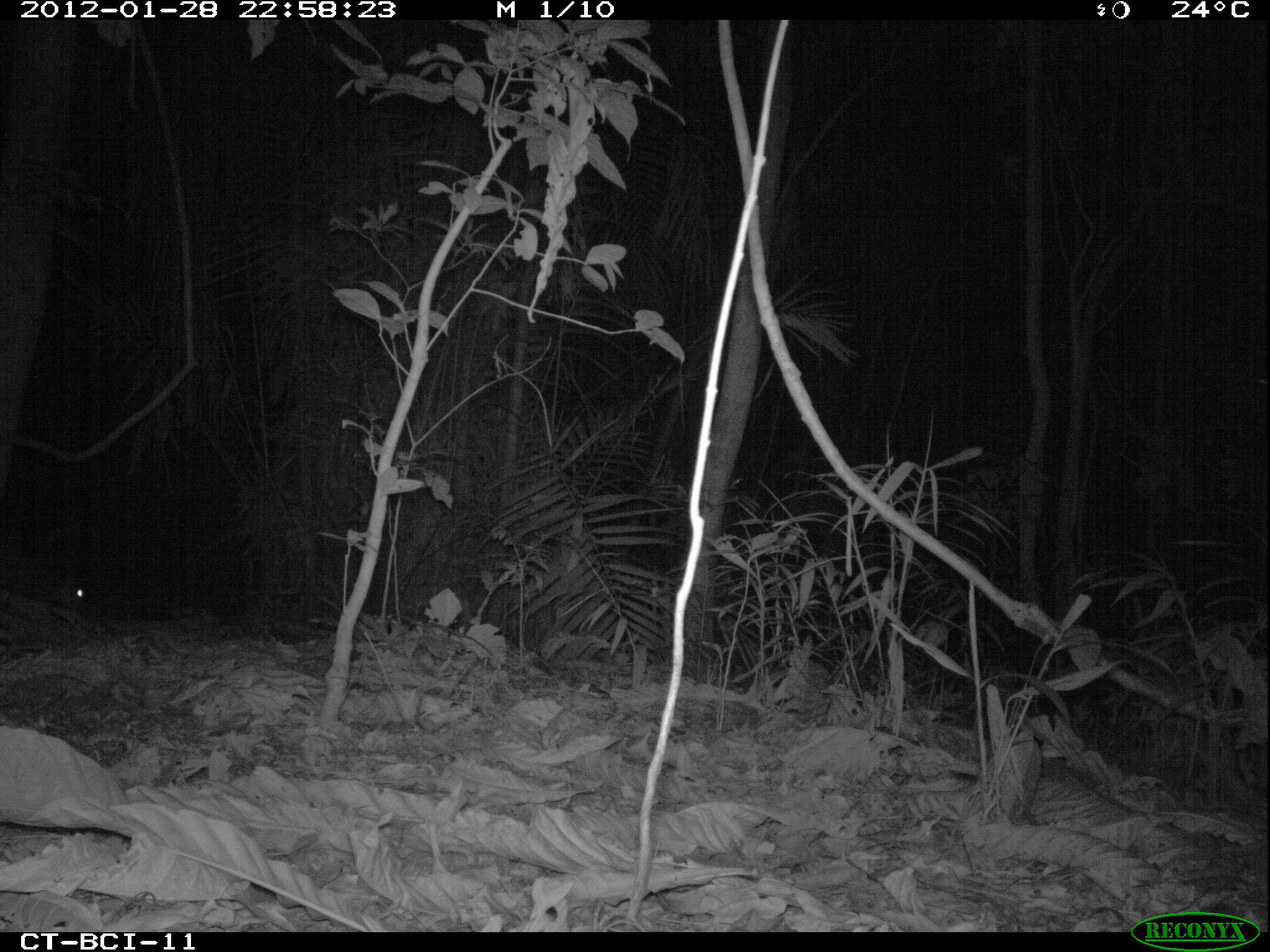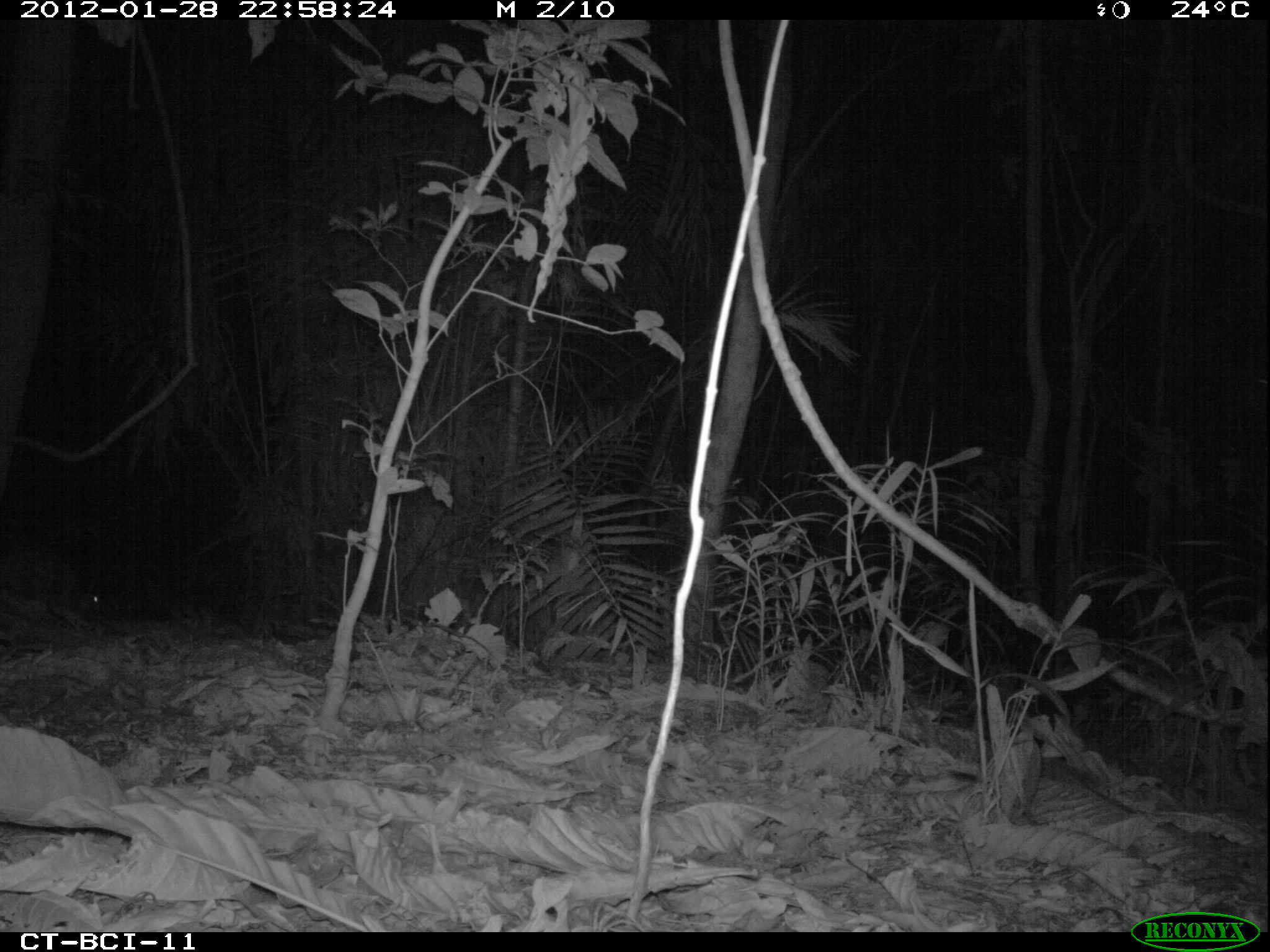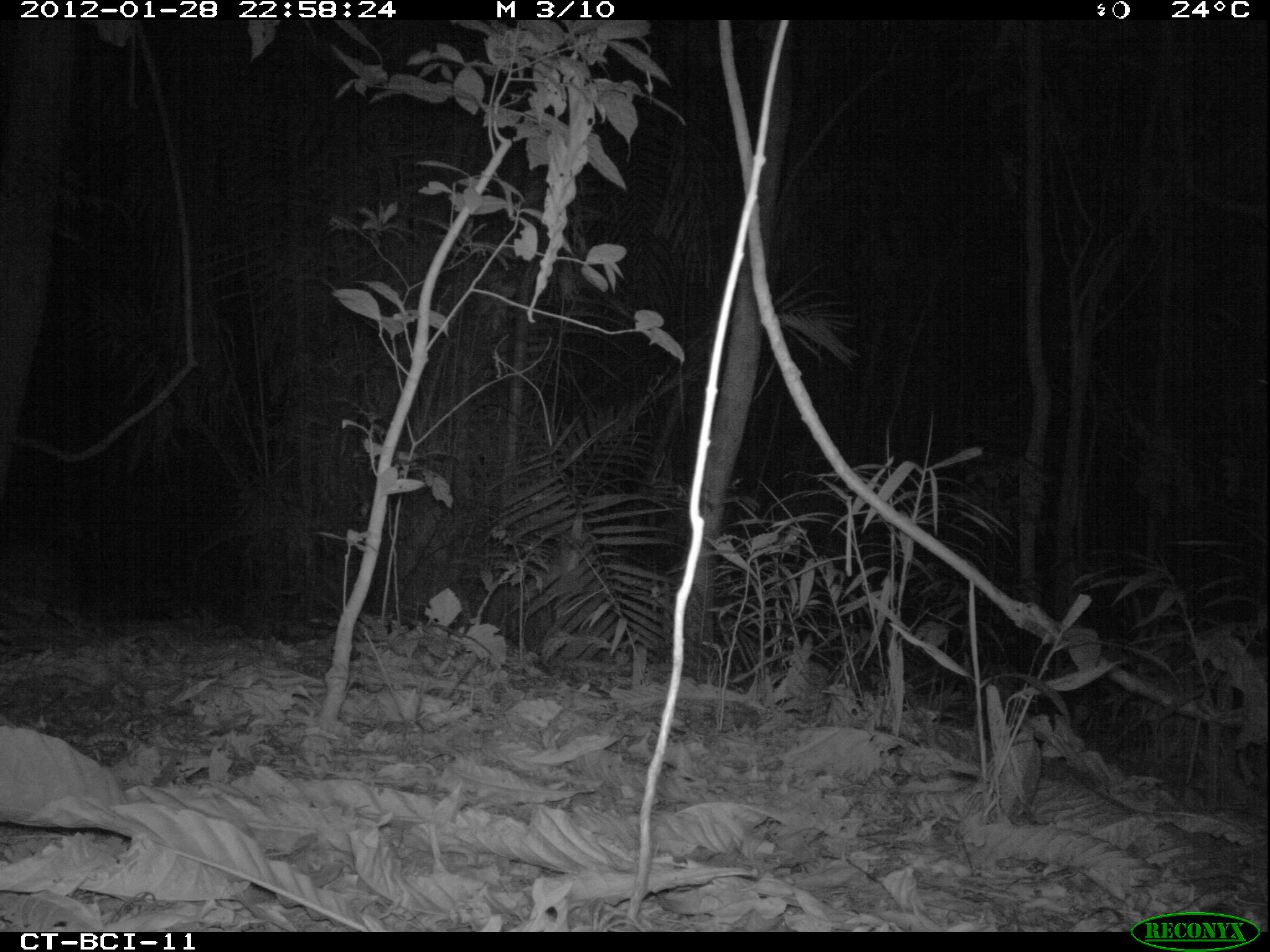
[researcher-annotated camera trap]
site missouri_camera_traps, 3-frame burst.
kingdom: Animalia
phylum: Chordata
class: Mammalia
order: Rodentia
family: Cuniculidae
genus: Cuniculus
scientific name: Cuniculus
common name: paca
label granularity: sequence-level